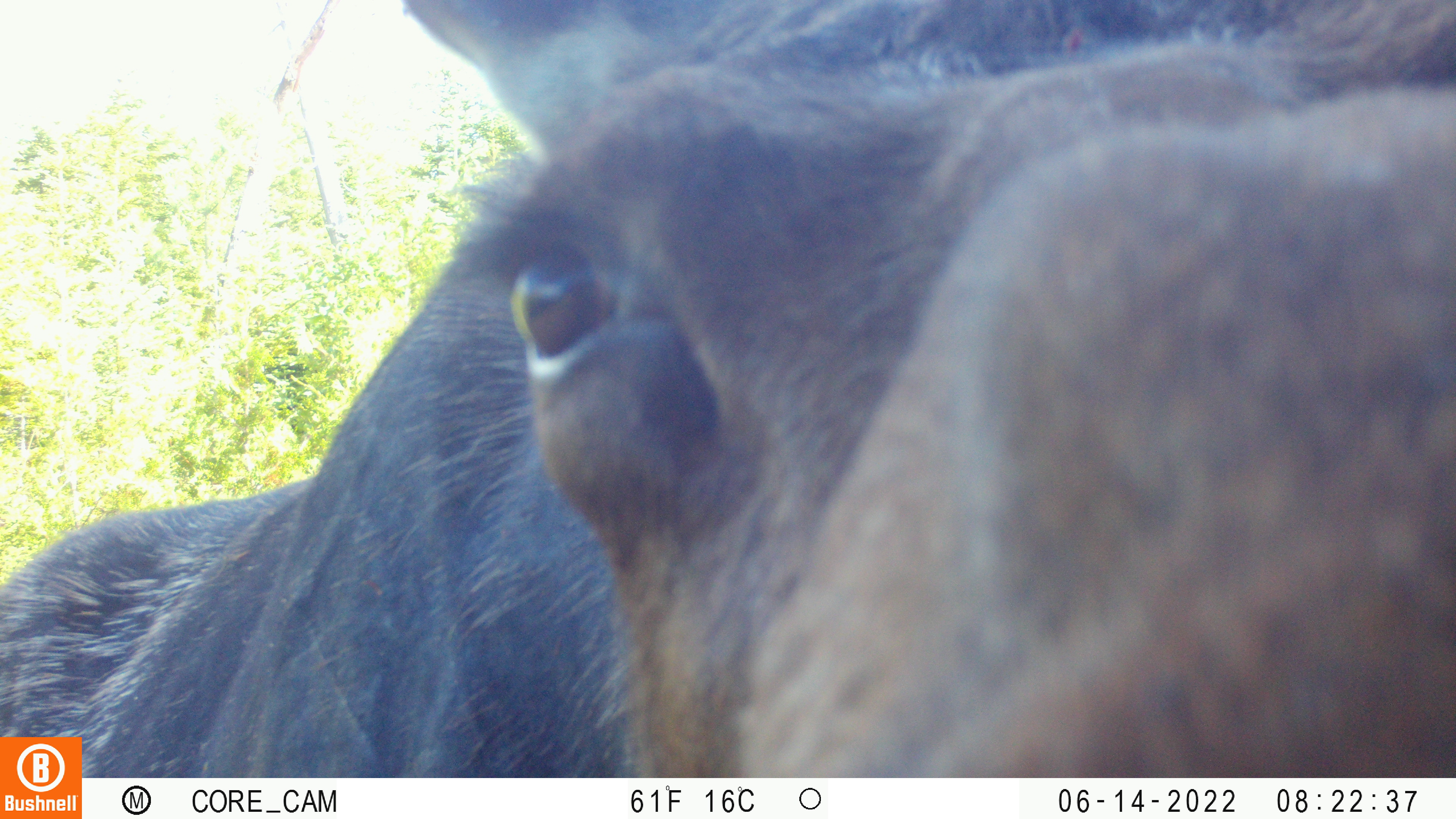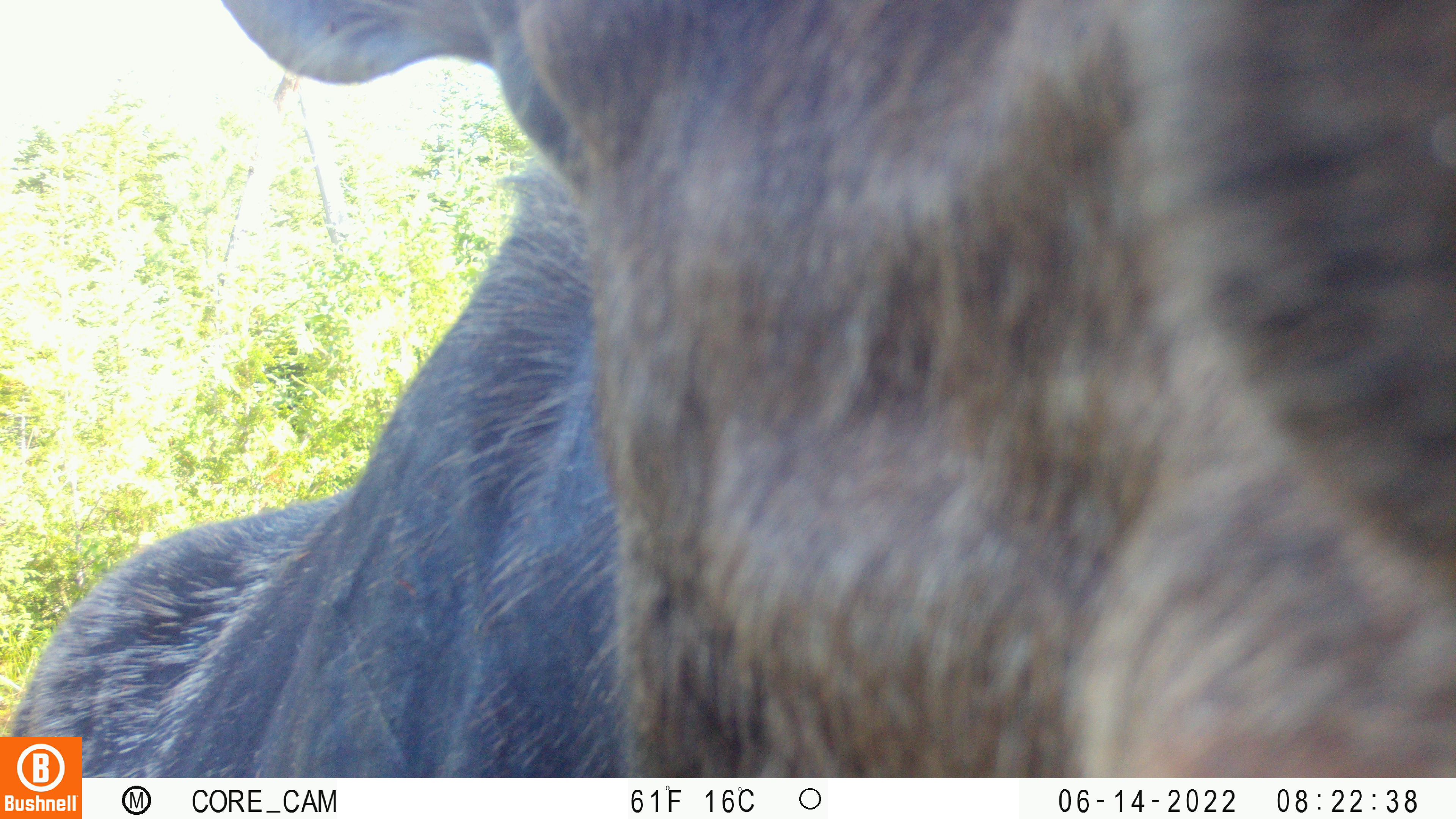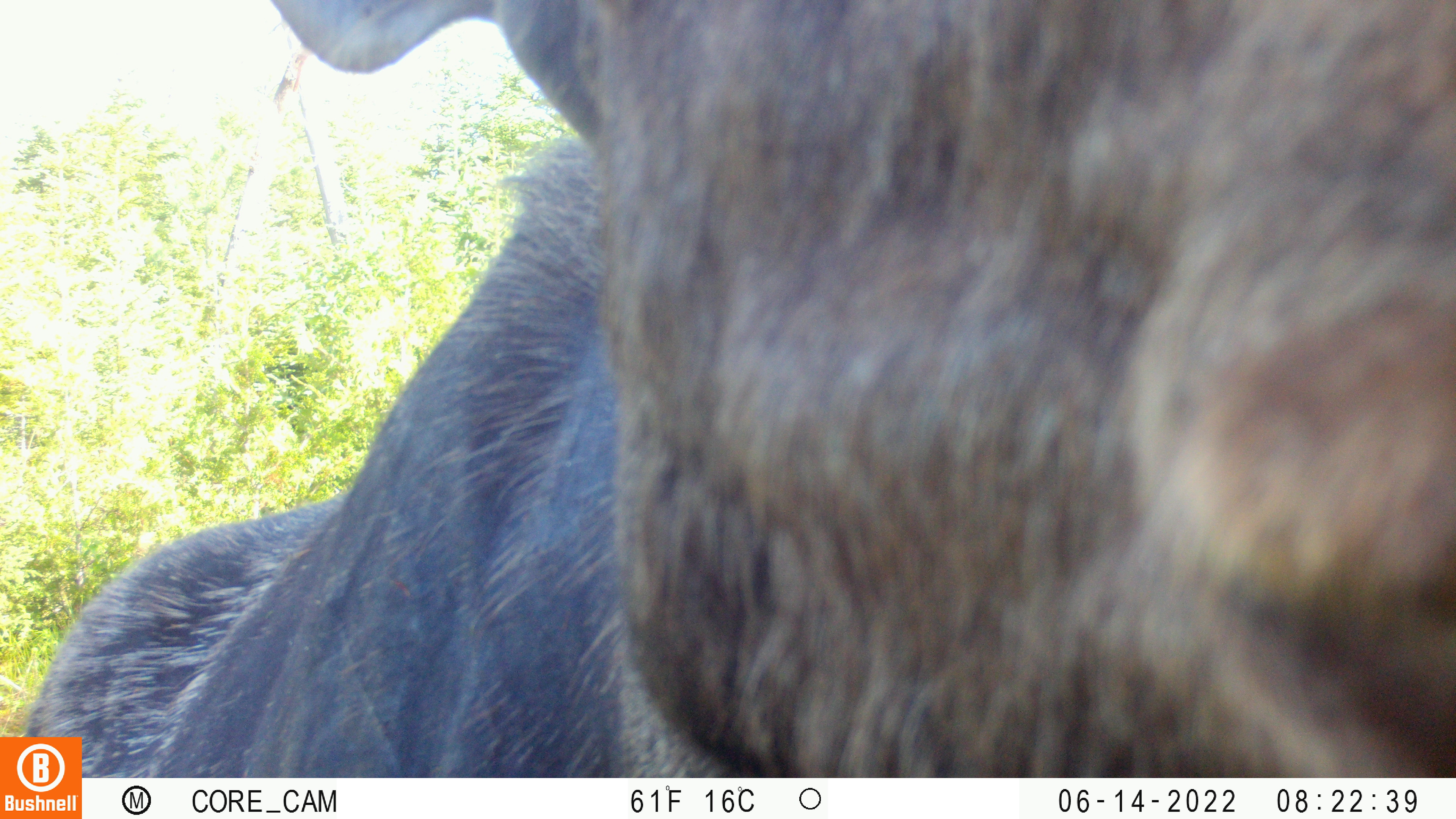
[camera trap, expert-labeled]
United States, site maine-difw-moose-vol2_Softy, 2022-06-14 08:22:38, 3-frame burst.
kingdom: Animalia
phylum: Chordata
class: Mammalia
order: Artiodactyla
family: Cervidae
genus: Alces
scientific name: Alces alces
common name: moose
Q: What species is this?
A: Moose (Alces alces).